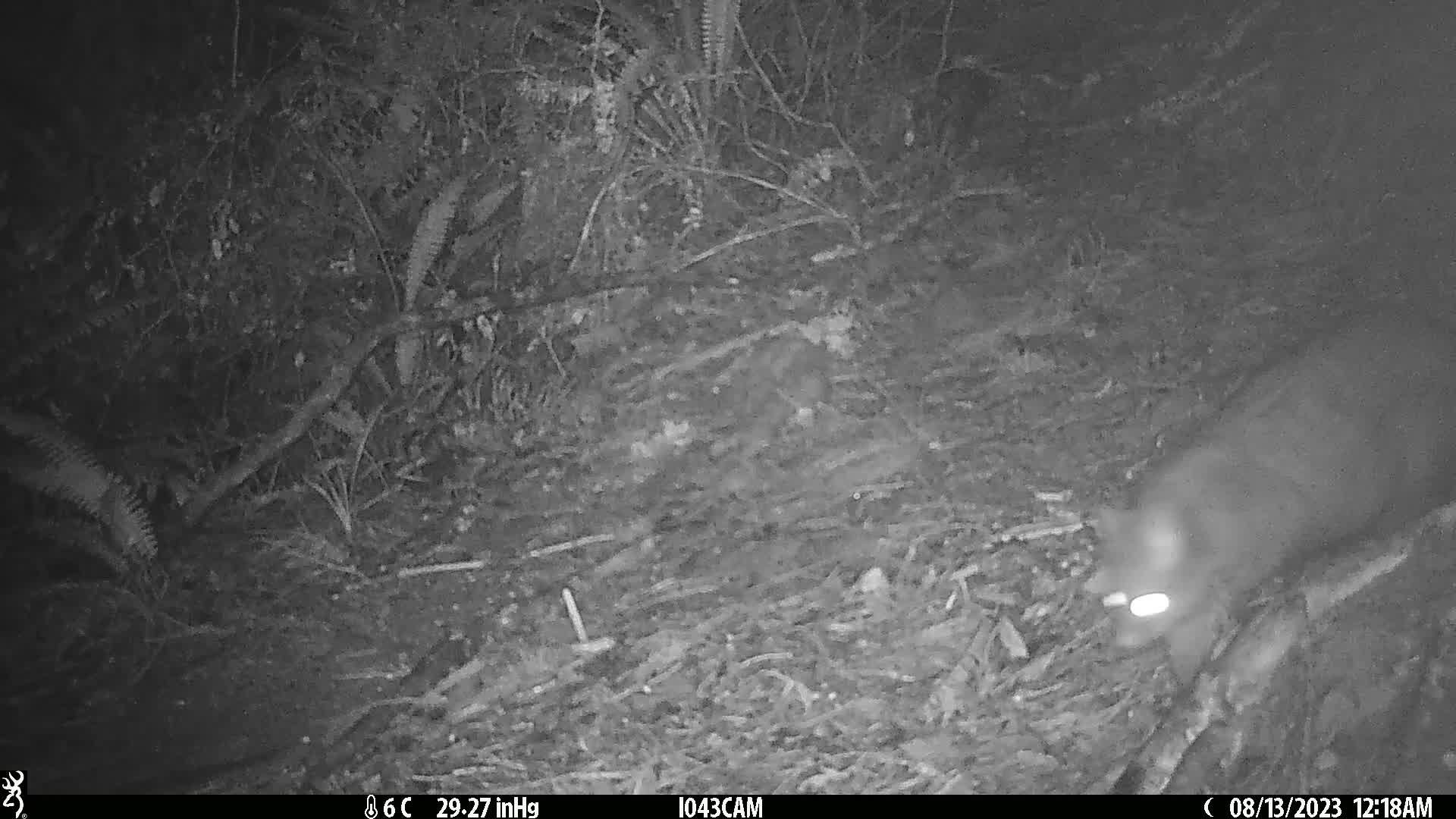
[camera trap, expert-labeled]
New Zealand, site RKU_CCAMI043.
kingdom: Animalia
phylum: Chordata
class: Mammalia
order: Diprotodontia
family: Phalangeridae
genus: Trichosurus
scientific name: Trichosurus vulpecula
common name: common brushtail possum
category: possum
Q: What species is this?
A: Possum (common brushtail possum) (Trichosurus vulpecula).